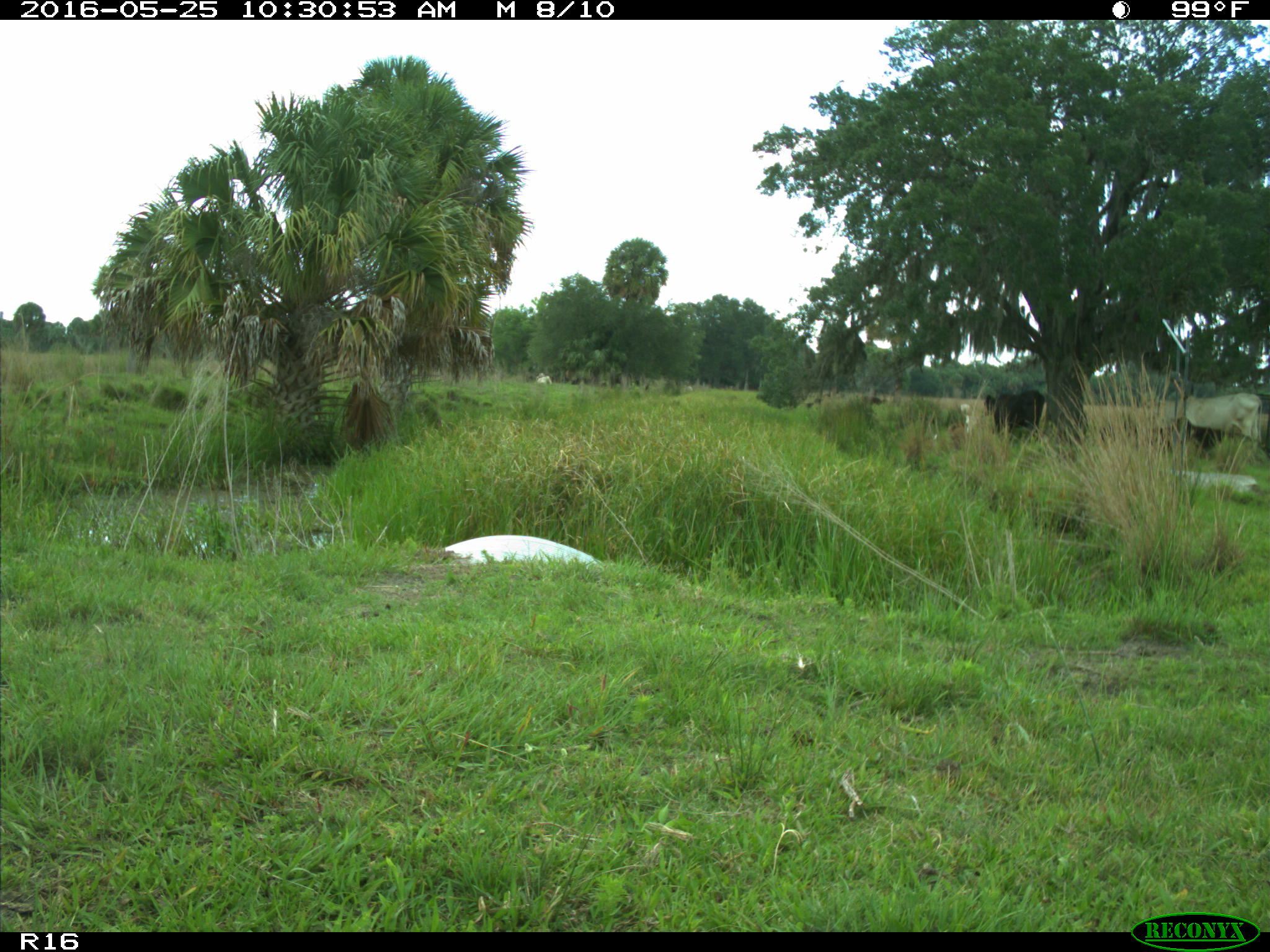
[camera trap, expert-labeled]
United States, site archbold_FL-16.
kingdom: Animalia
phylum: Chordata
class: Mammalia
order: Artiodactyla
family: Bovidae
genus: Bos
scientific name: Bos taurus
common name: domestic cow